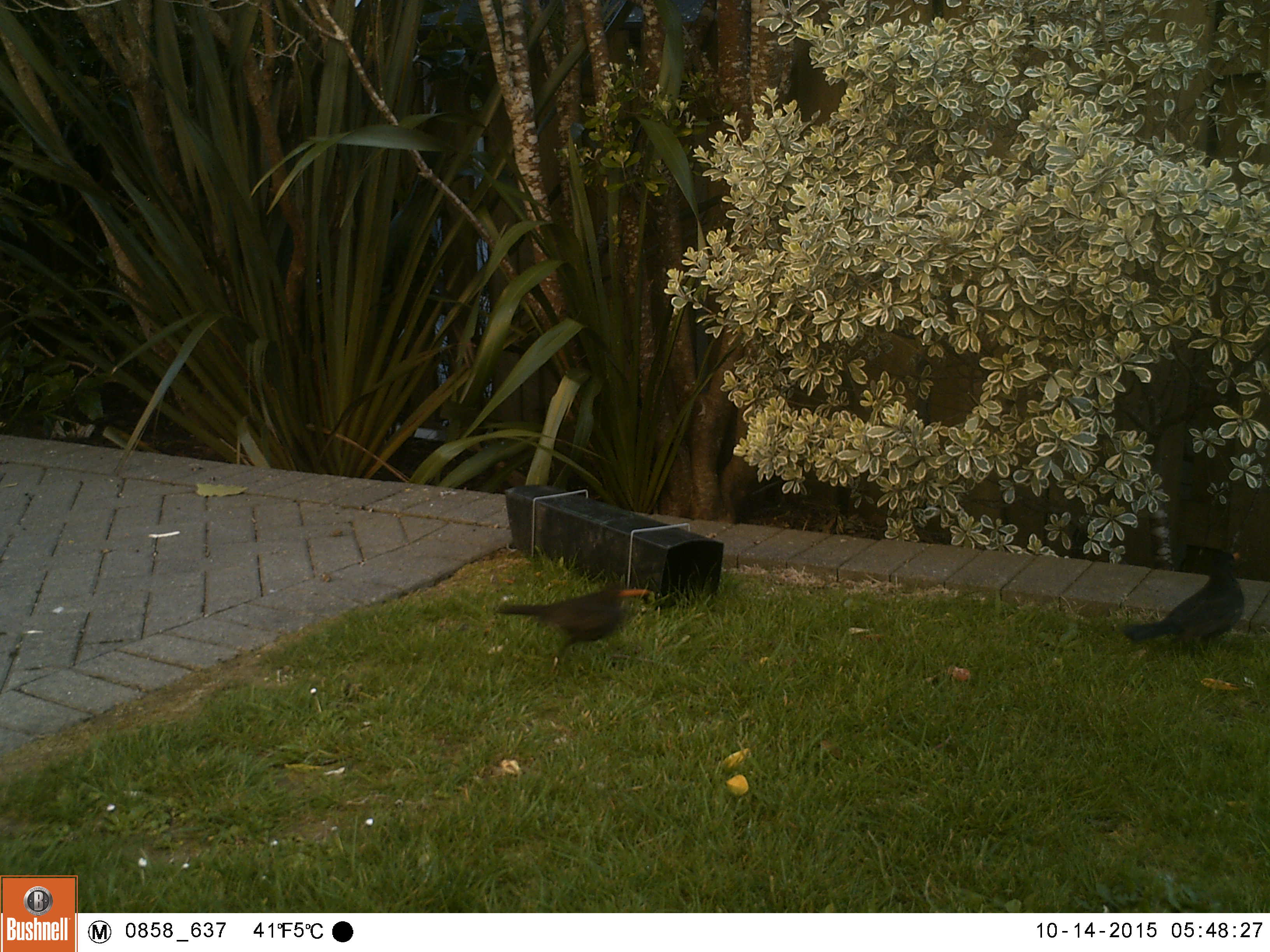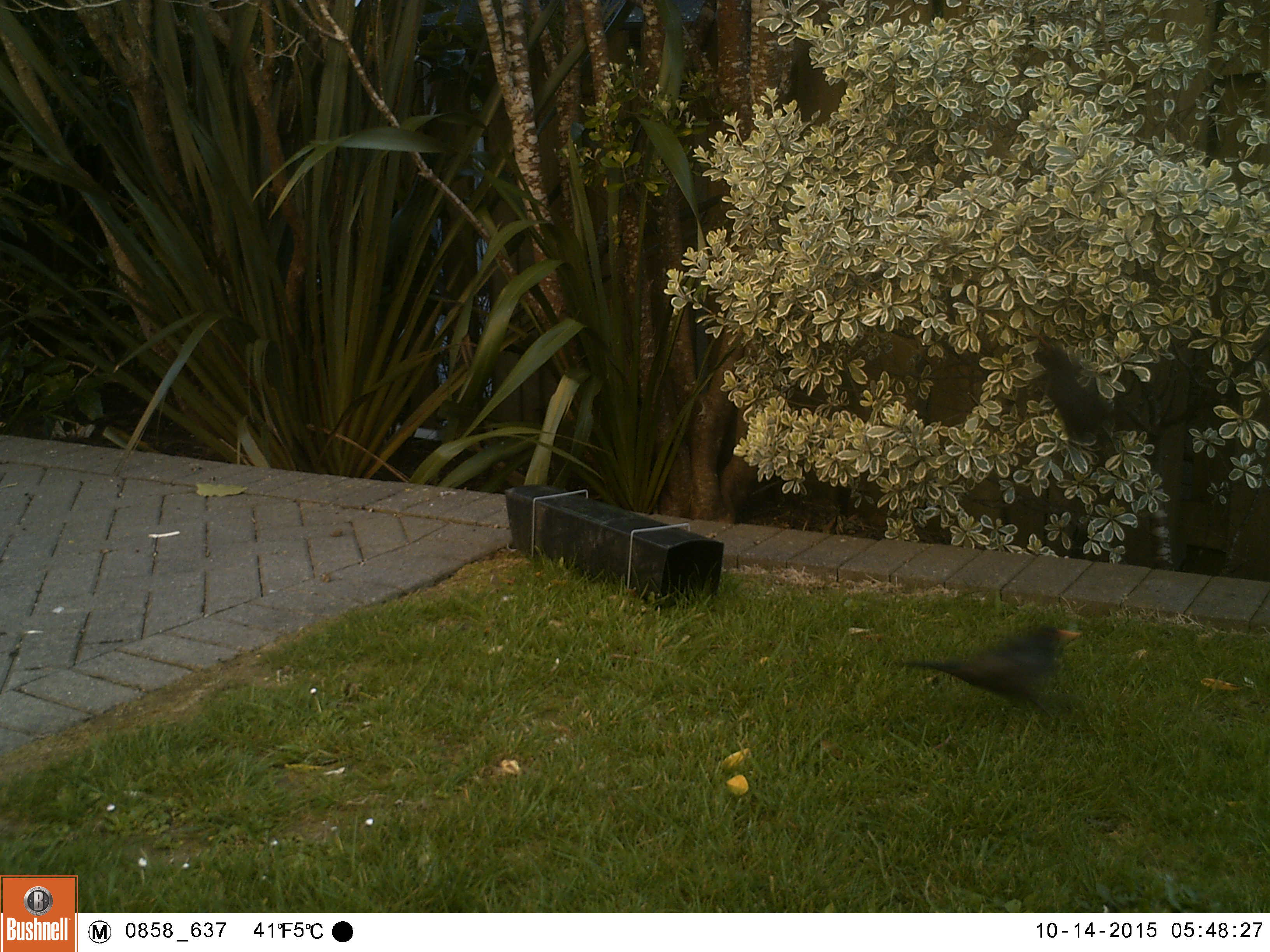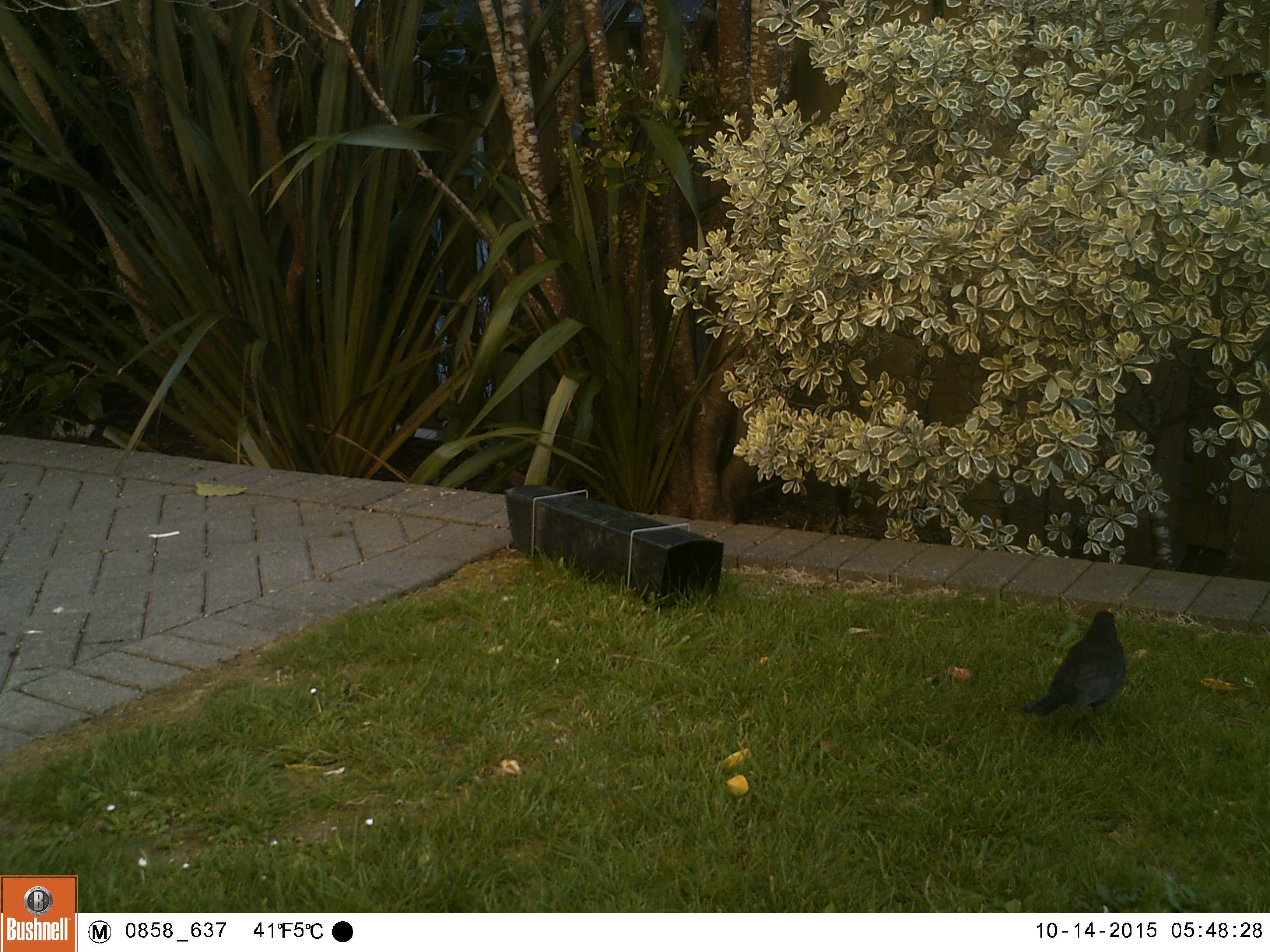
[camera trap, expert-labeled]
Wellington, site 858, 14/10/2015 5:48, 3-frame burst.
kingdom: Animalia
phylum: Chordata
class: Aves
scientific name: Aves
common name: bird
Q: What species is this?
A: Bird (Aves).